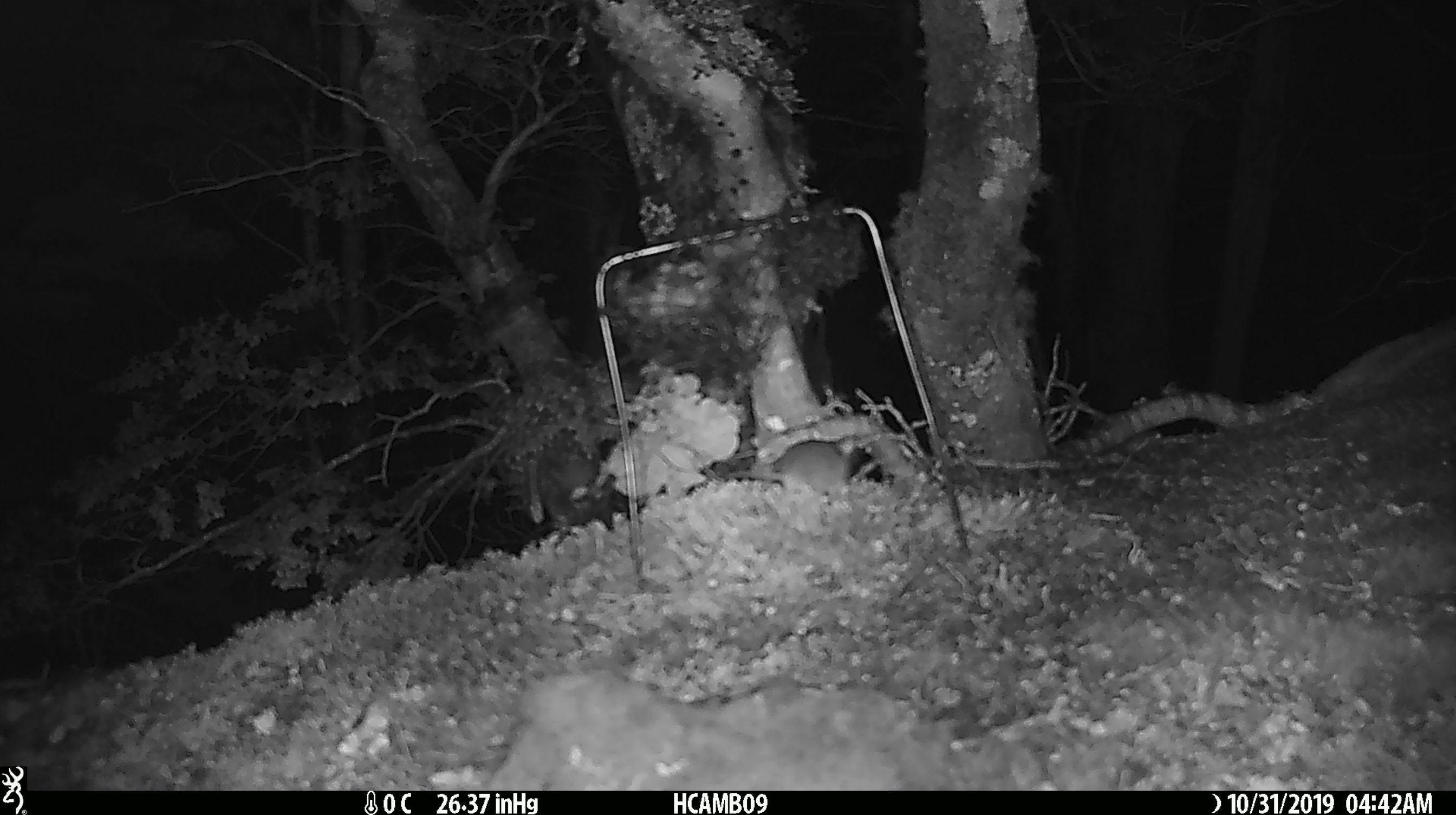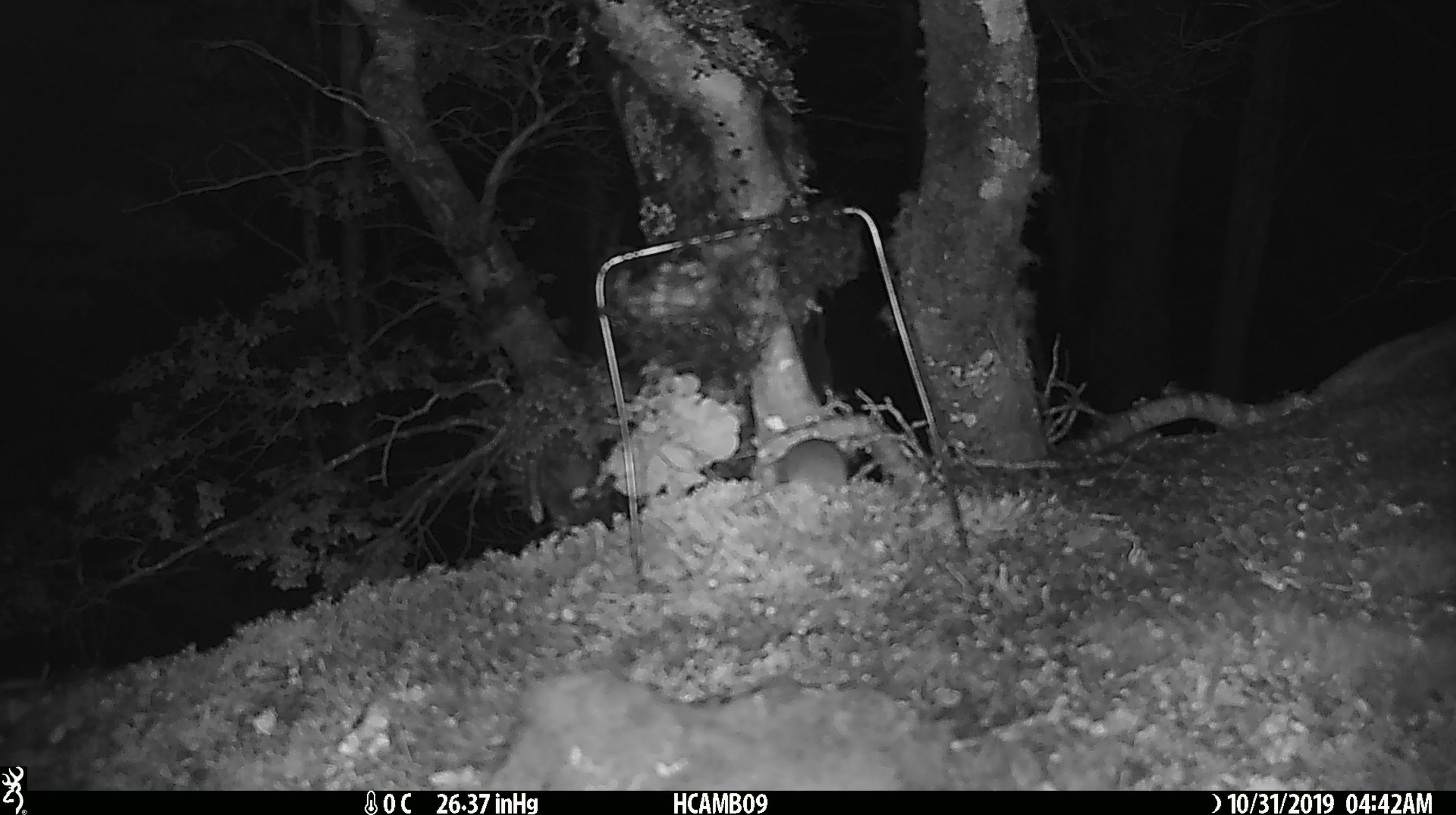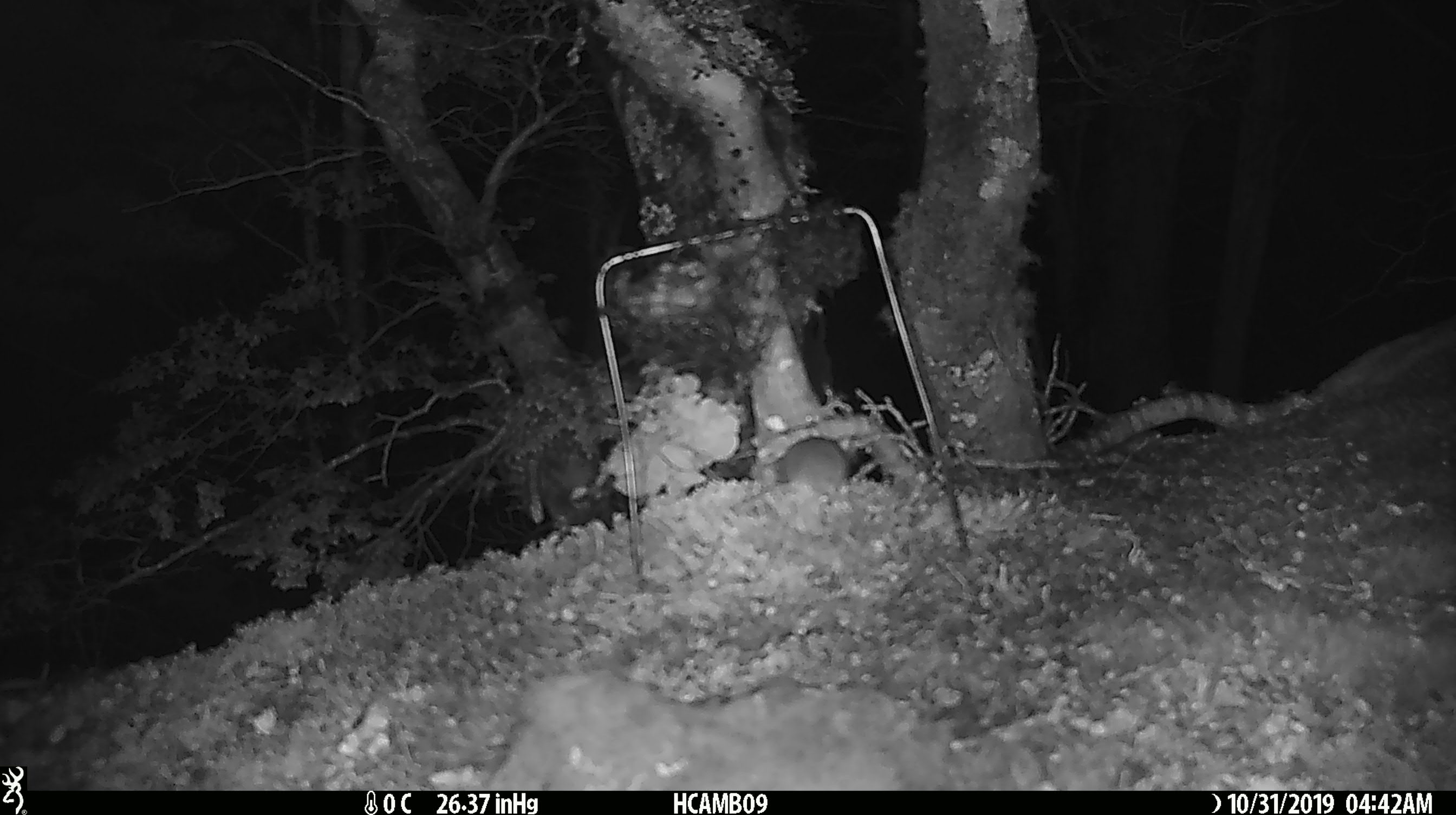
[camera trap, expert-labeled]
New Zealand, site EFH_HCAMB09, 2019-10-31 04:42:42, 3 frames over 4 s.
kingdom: Animalia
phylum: Chordata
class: Mammalia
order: Rodentia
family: Muridae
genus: Mus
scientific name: Mus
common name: mouse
Mouse (Mus).